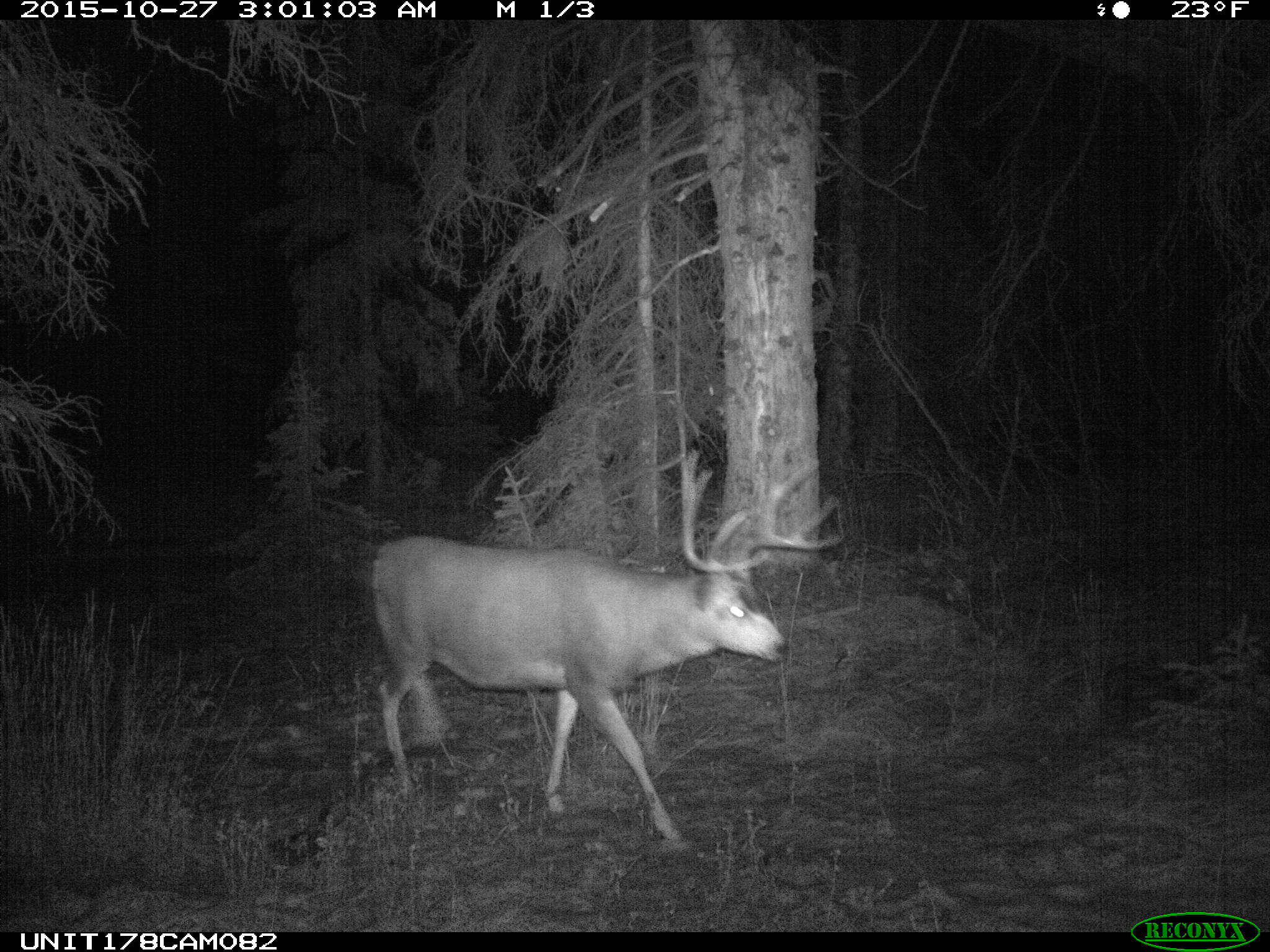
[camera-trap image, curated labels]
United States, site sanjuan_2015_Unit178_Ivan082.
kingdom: Animalia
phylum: Chordata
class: Mammalia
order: Artiodactyla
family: Cervidae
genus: Odocoileus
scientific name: Odocoileus hemionus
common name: mule deer